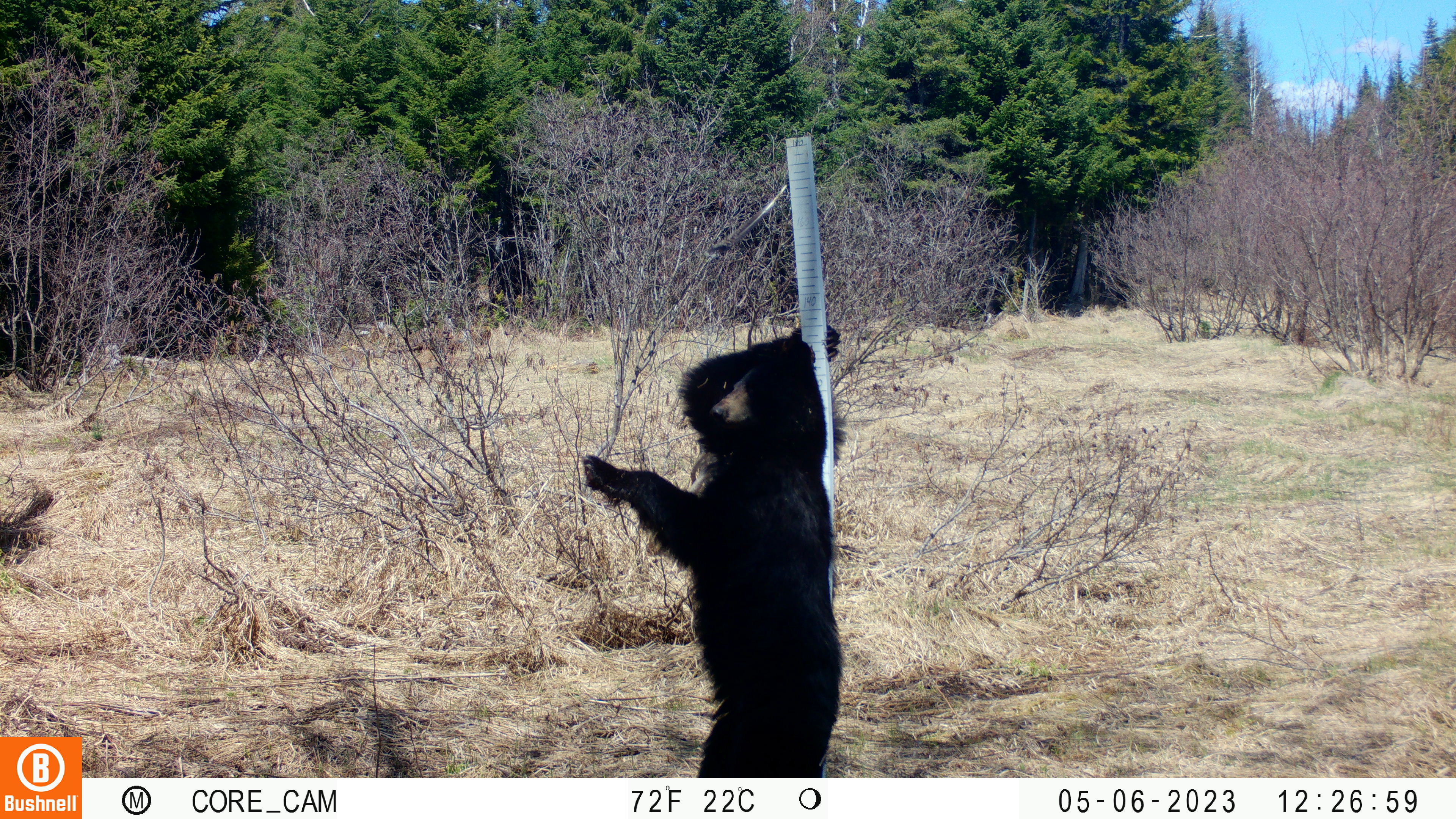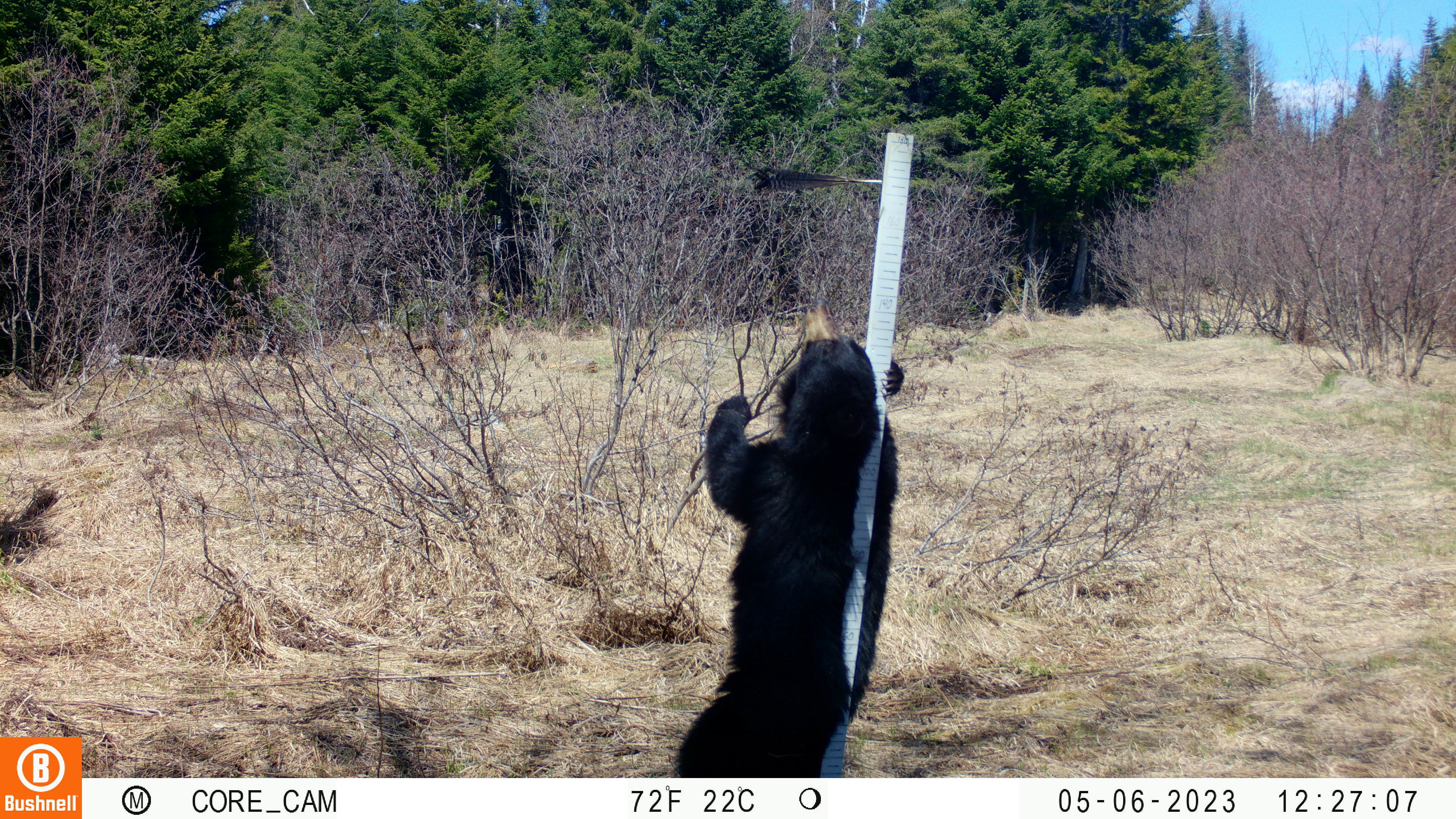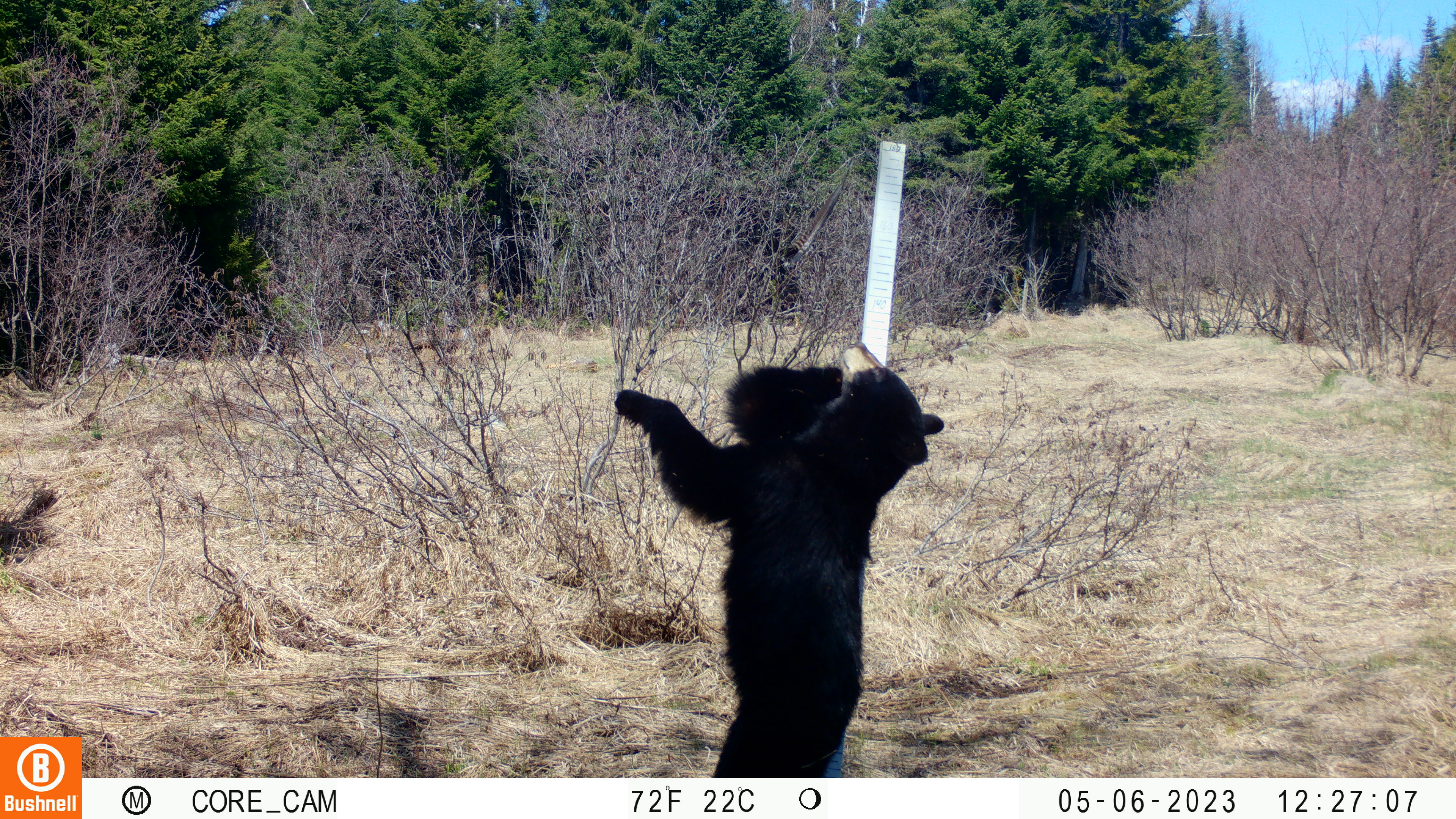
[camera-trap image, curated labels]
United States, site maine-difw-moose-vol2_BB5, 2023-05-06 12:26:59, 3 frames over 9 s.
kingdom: Animalia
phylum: Chordata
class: Mammalia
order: Carnivora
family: Ursidae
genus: Ursus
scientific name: Ursus americanus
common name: black bear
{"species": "black bear (Ursus americanus)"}